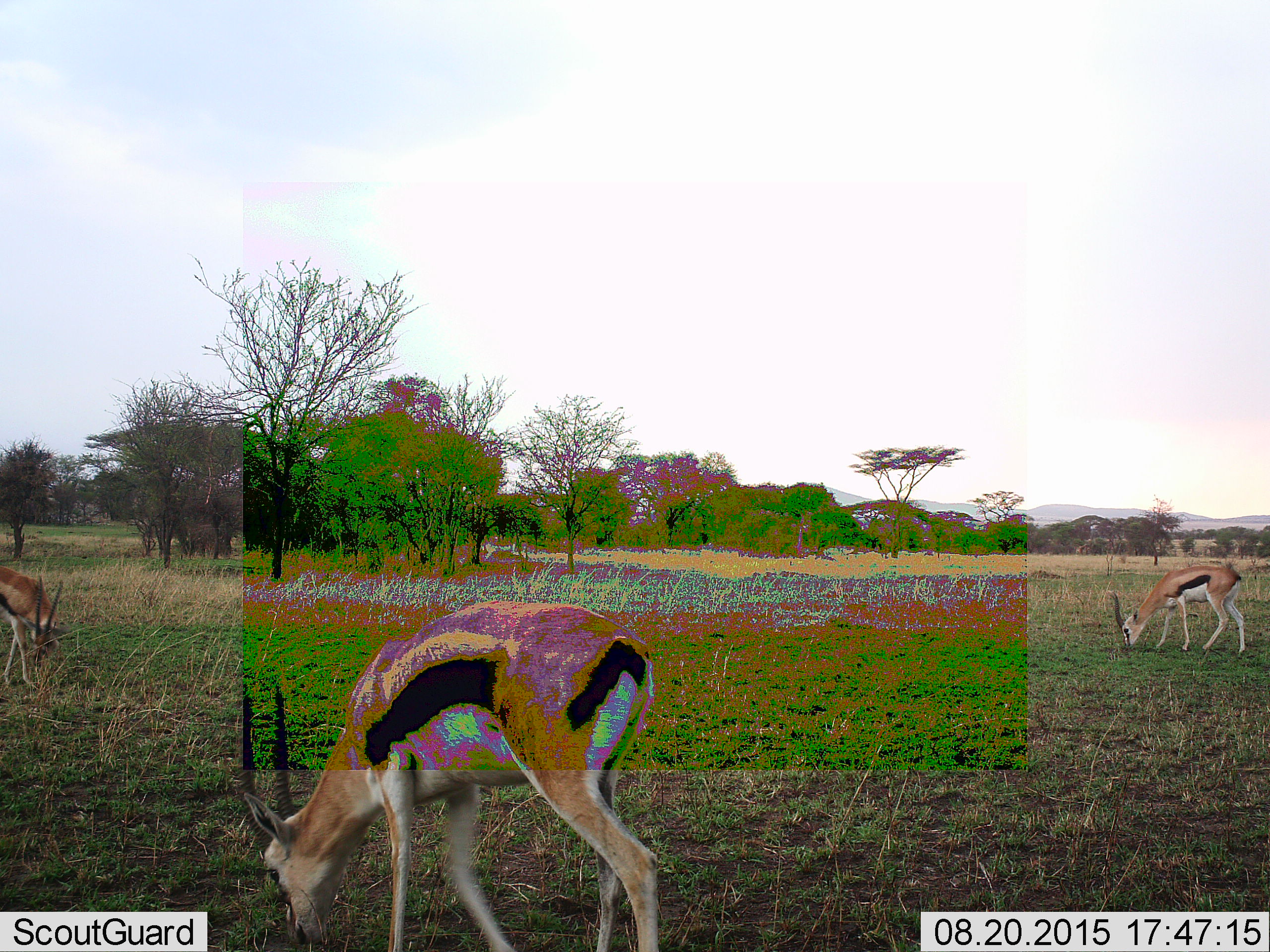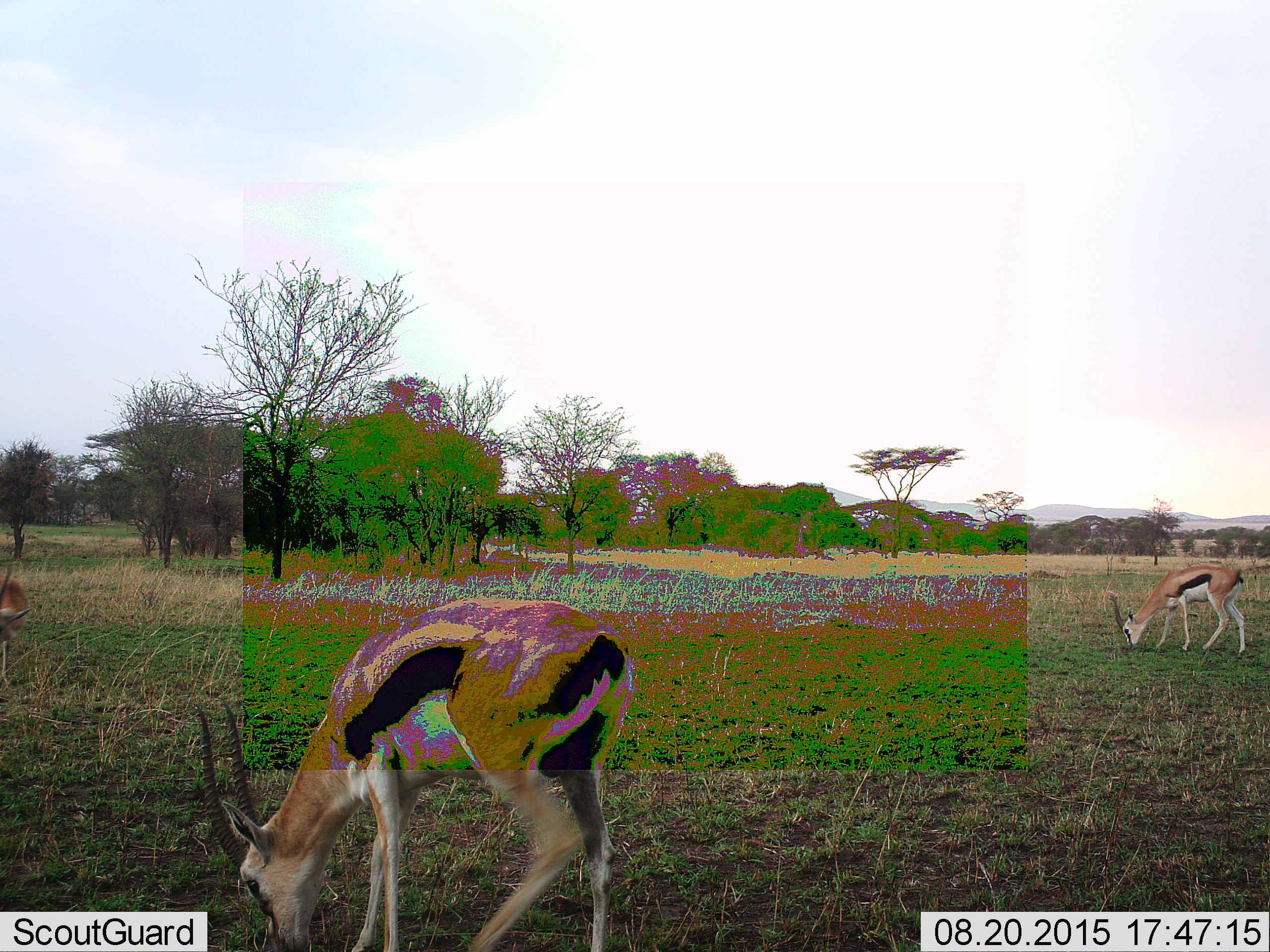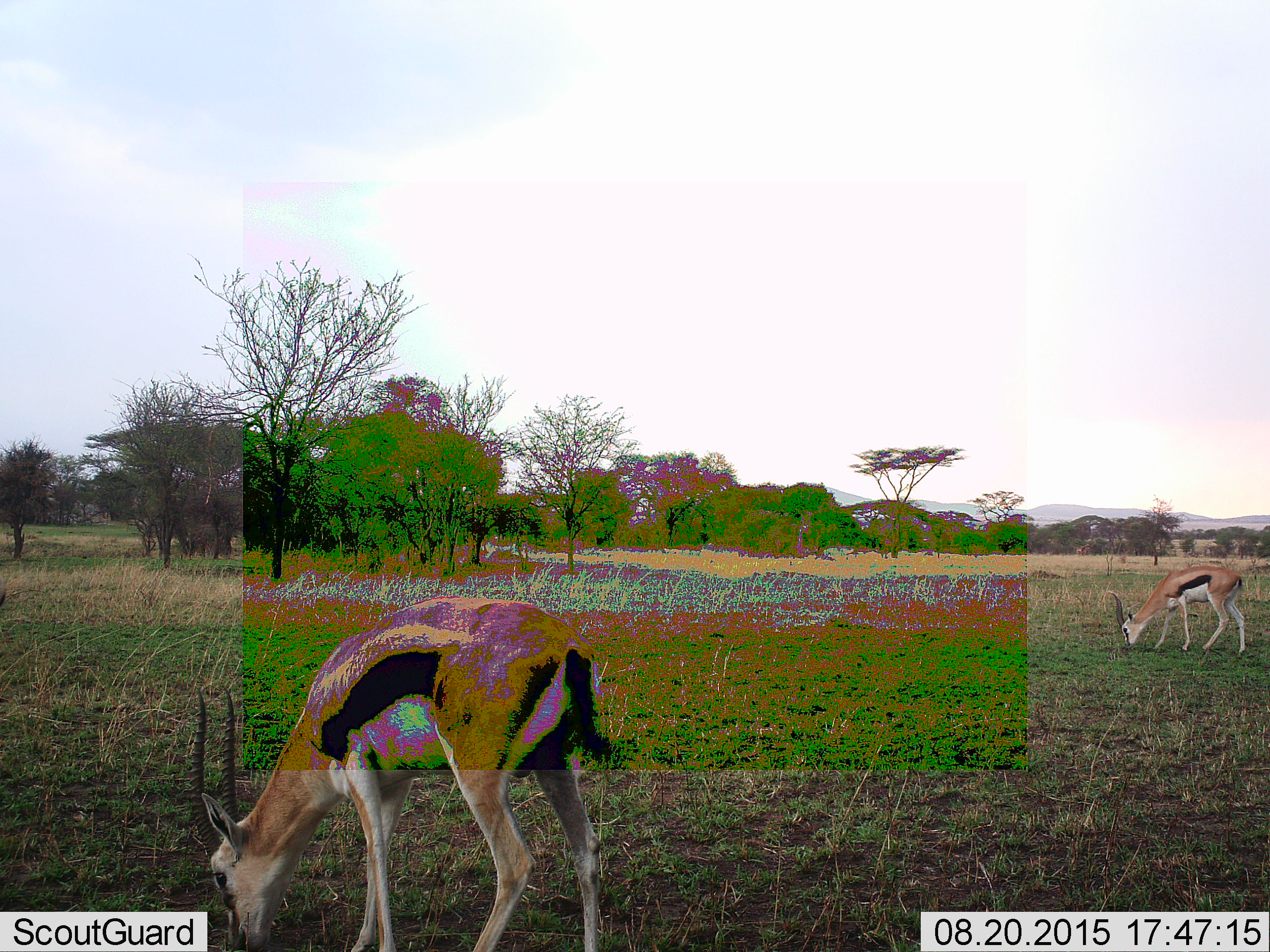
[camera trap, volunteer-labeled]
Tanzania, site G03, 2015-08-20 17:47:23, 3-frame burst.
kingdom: Animalia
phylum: Chordata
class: Mammalia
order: Artiodactyla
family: Bovidae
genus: Eudorcas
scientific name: Eudorcas thomsonii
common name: thomson's gazelle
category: gazellethomsons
Gazellethomsons (thomson's gazelle) (Eudorcas thomsonii), count 3. Behavior (volunteer vote fractions): standing 29%, resting 6%, moving 29%, interacting 0%. Young present (vote fraction): 6%. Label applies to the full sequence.